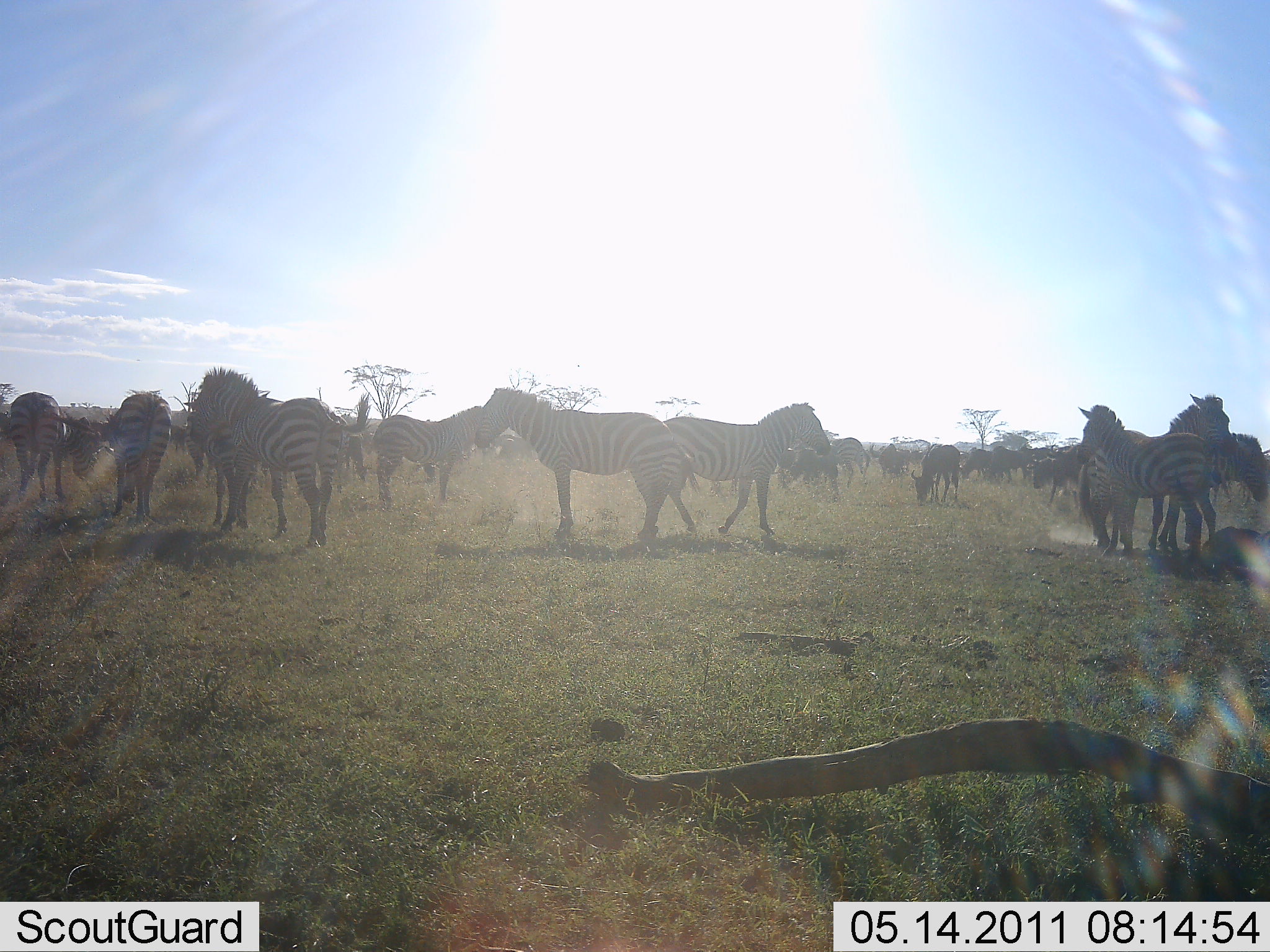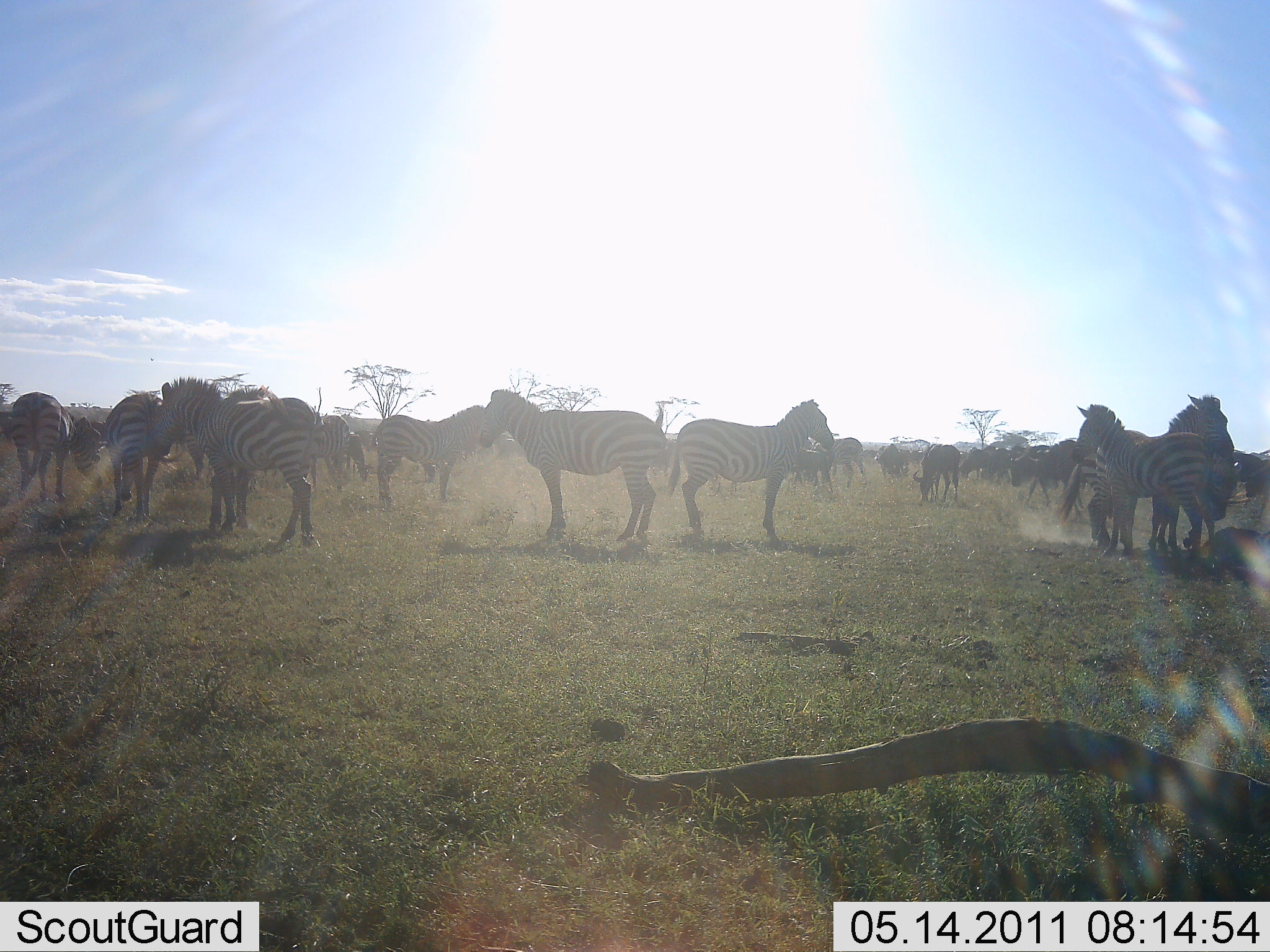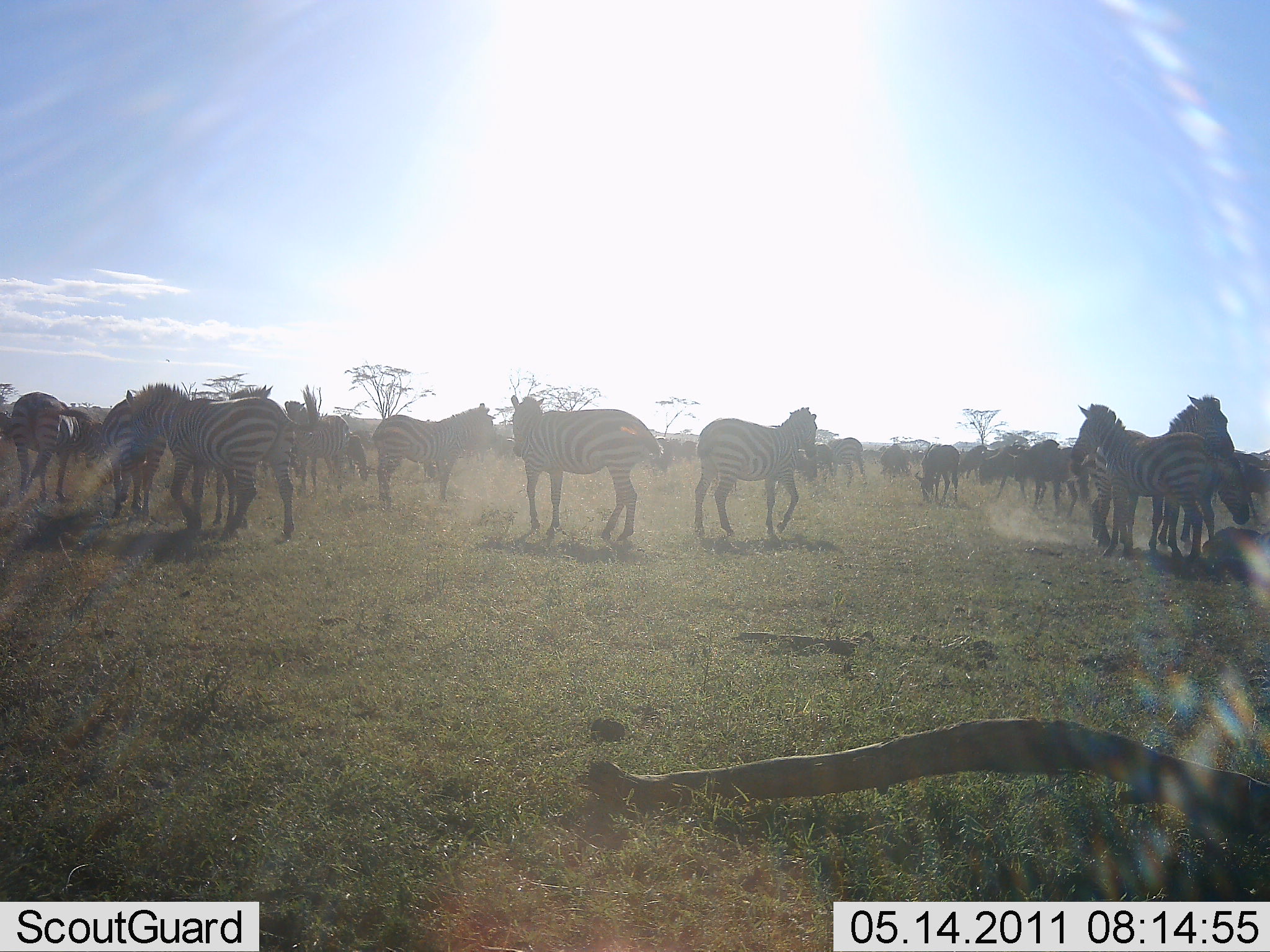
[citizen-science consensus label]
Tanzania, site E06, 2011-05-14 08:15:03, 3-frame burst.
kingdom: Animalia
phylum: Chordata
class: Mammalia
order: Perissodactyla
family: Equidae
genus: Equus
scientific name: Equus quagga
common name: plains zebra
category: zebra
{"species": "zebra (plains zebra) (Equus quagga)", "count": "11-50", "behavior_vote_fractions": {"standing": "45%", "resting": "0%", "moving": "64%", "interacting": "36%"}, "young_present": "0%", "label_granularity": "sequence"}